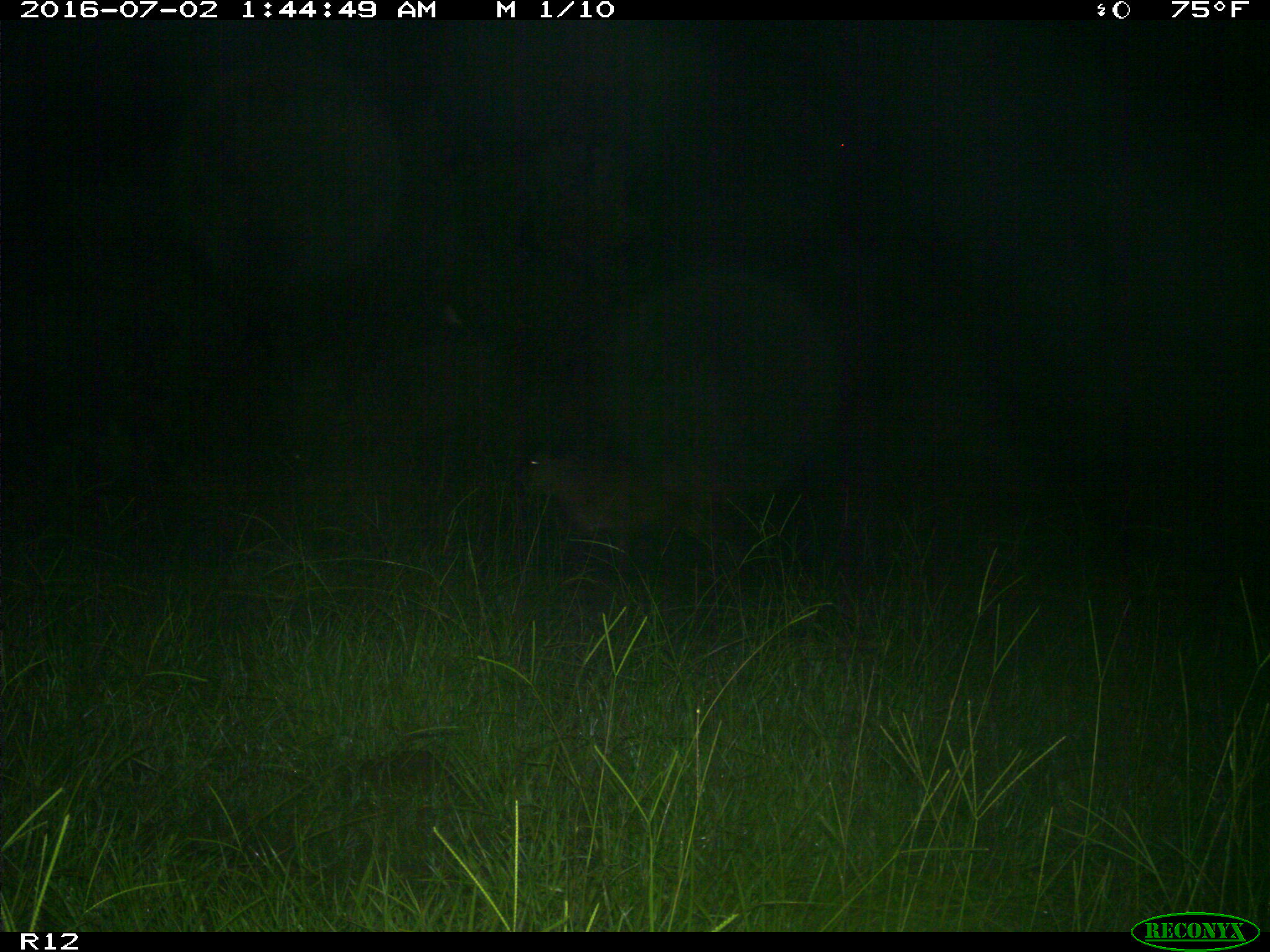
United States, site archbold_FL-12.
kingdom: Animalia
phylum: Chordata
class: Mammalia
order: Artiodactyla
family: Bovidae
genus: Bos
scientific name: Bos taurus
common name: domestic cow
Bos taurus (domestic cow).